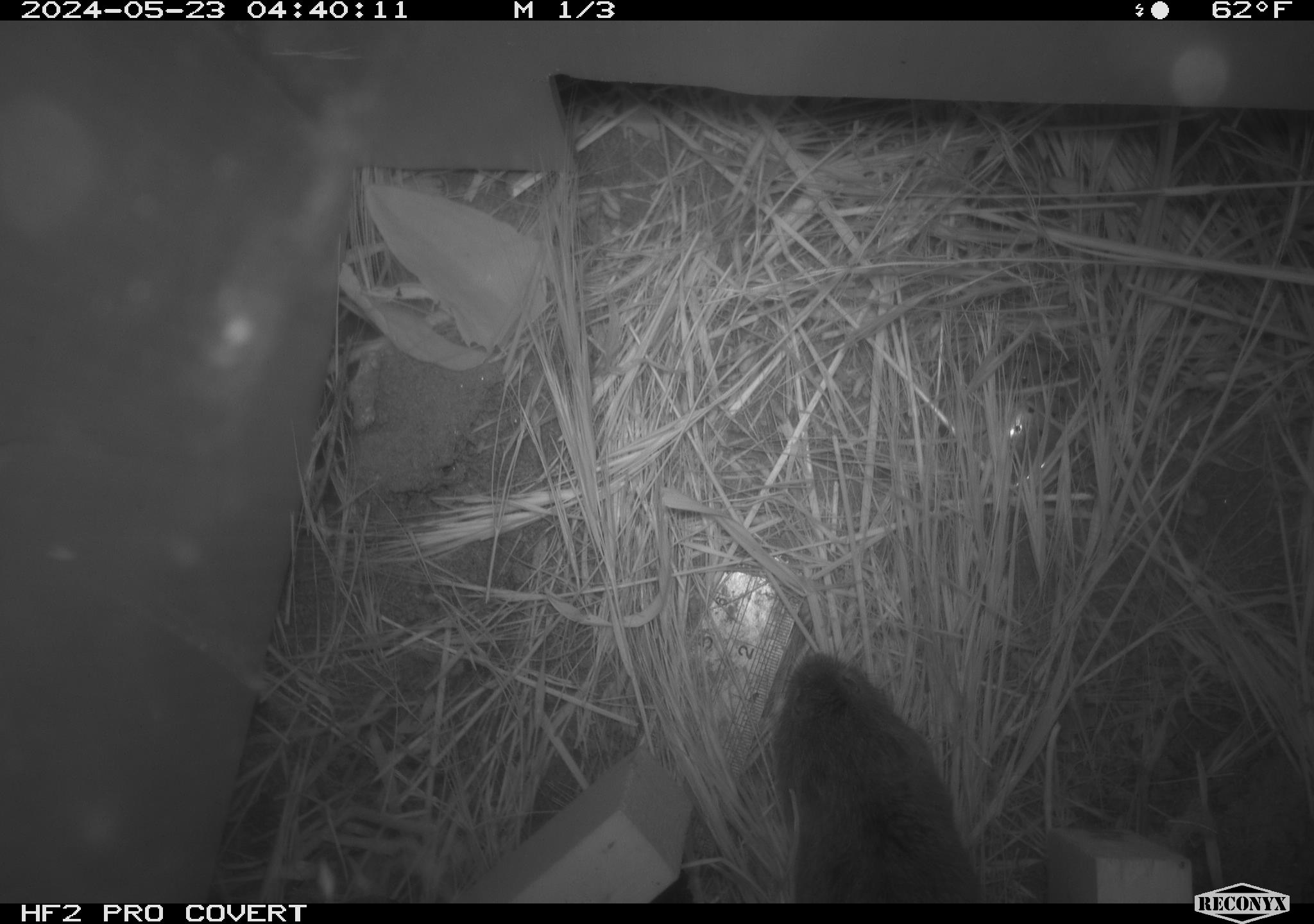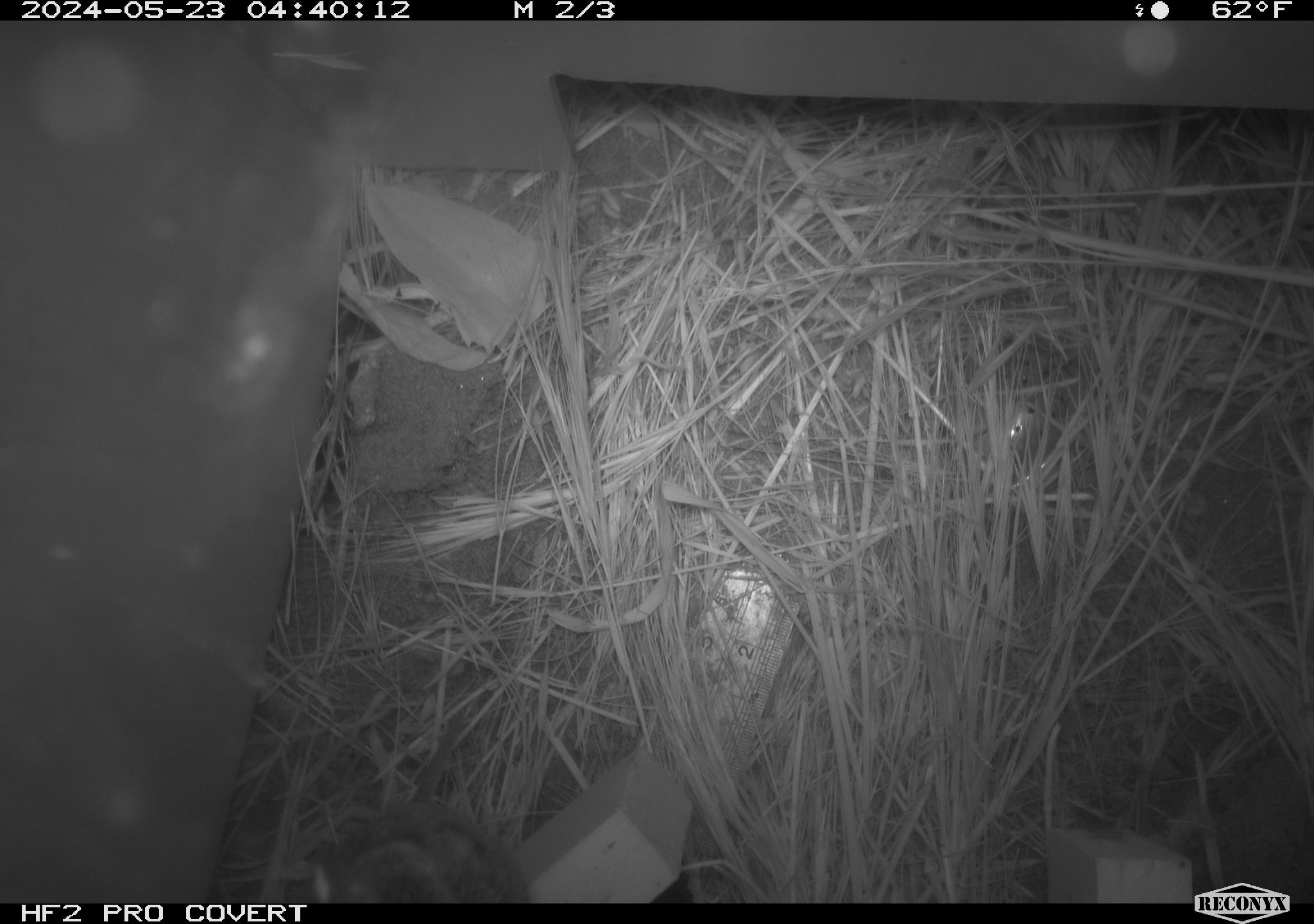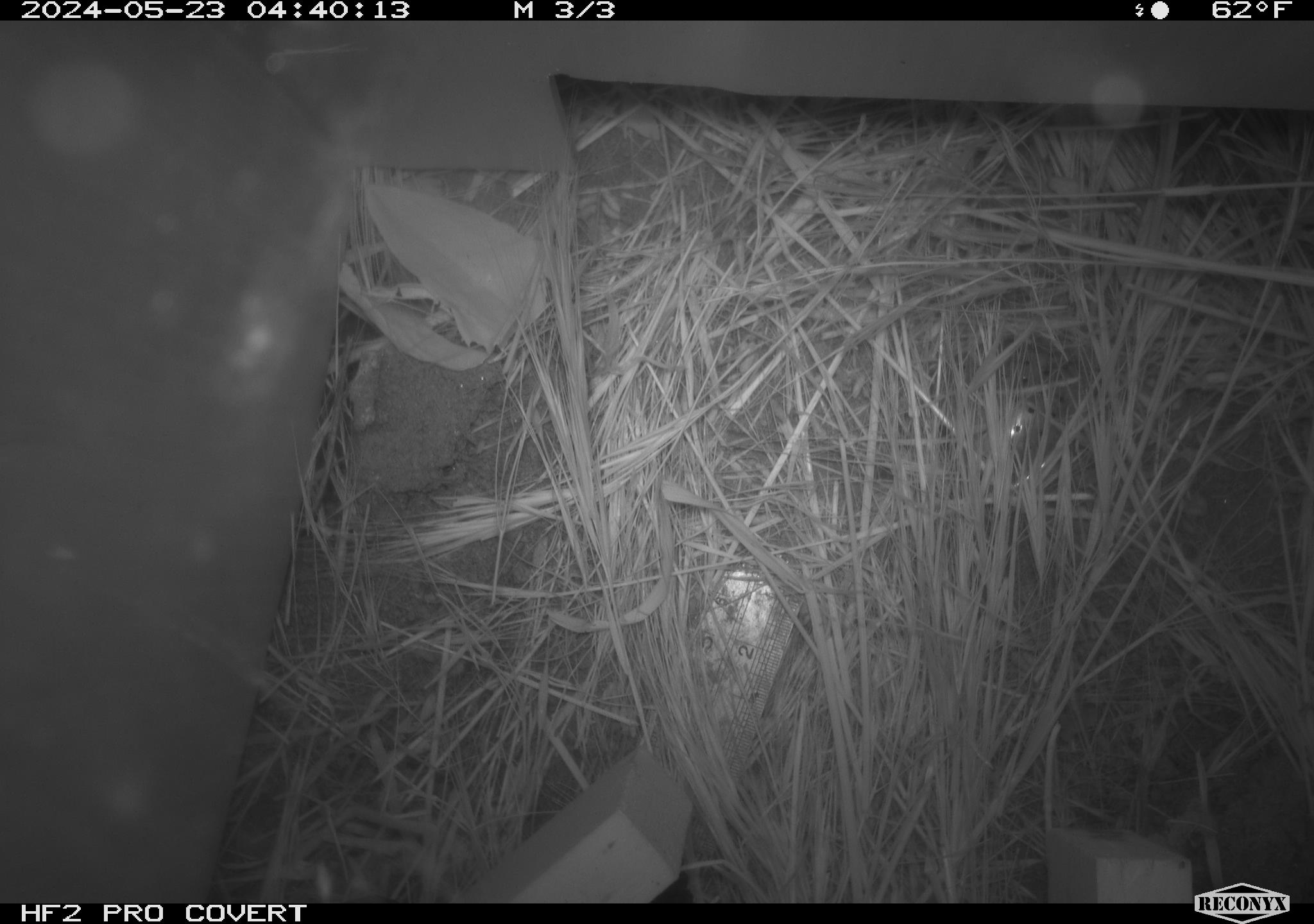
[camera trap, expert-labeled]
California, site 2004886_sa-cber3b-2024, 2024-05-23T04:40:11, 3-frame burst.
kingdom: Animalia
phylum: Chordata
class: Mammalia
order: Rodentia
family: Cricetidae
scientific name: Arvicolinae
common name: voles, lemmings, and muskrats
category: arvicolinae subfamily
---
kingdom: Animalia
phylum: Chordata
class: Mammalia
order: Rodentia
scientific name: Rodentia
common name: rodent